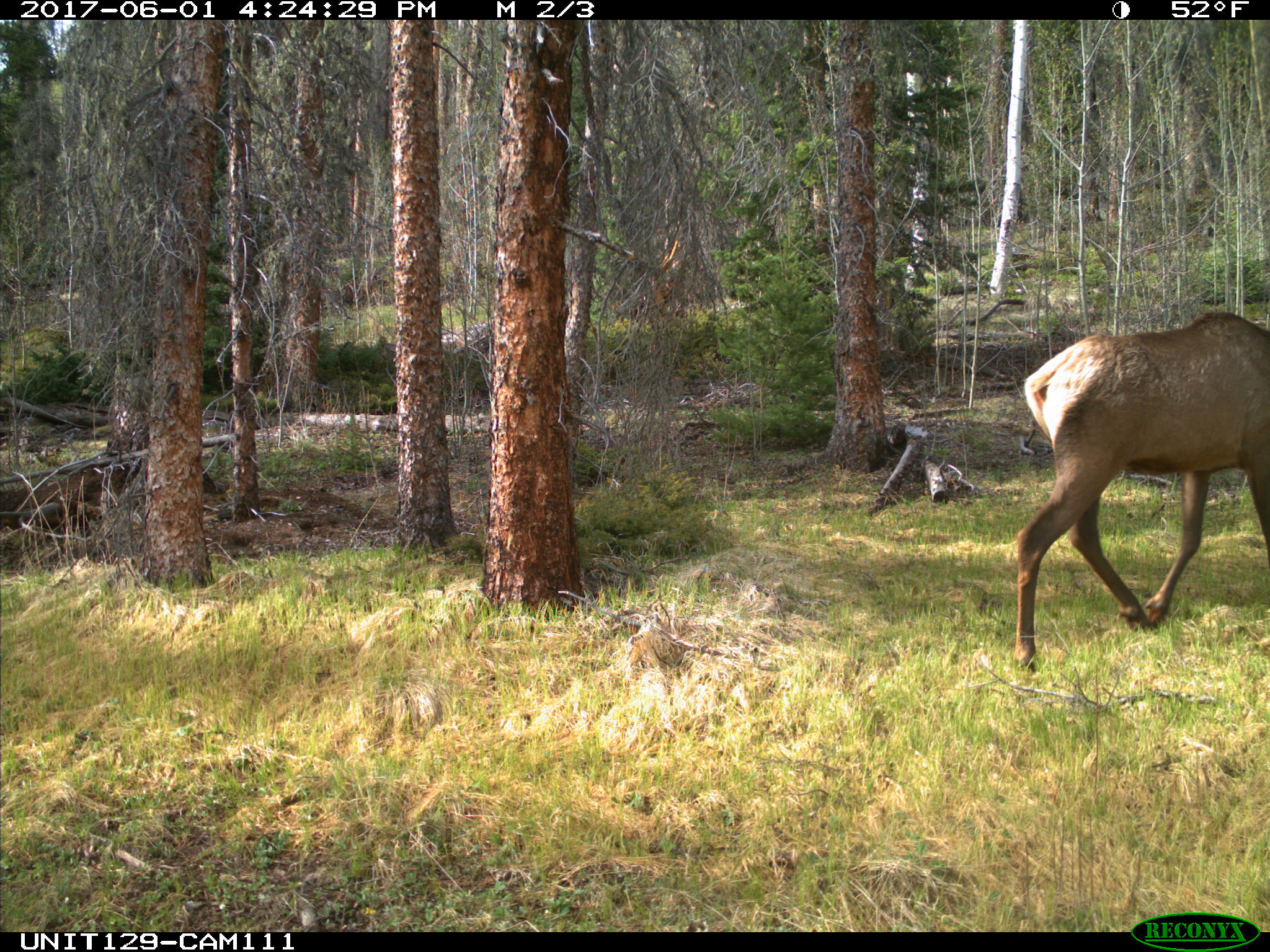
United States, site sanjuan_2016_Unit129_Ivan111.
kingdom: Animalia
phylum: Chordata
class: Mammalia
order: Artiodactyla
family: Cervidae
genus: Cervus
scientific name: Cervus elaphus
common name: red deer